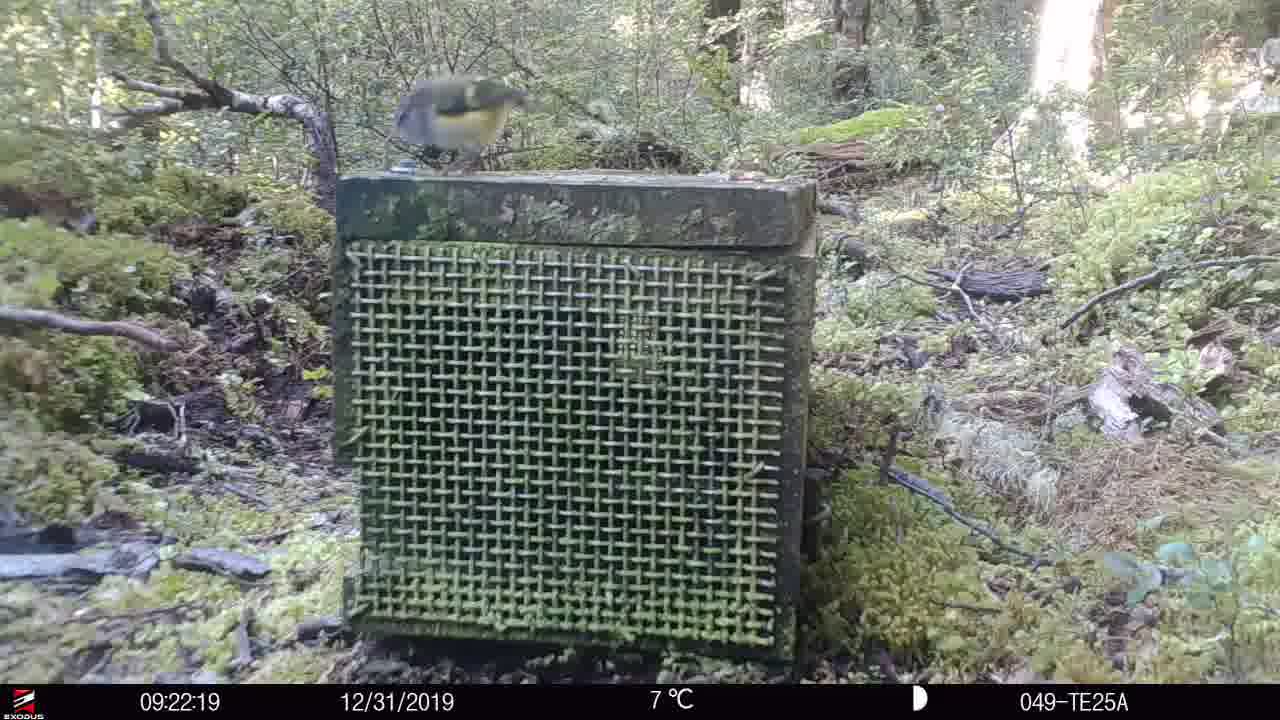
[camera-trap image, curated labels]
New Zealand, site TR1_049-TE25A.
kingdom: Animalia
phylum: Chordata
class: Aves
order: Passeriformes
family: Acanthisittidae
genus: Acanthisitta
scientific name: Acanthisitta chloris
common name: rifleman